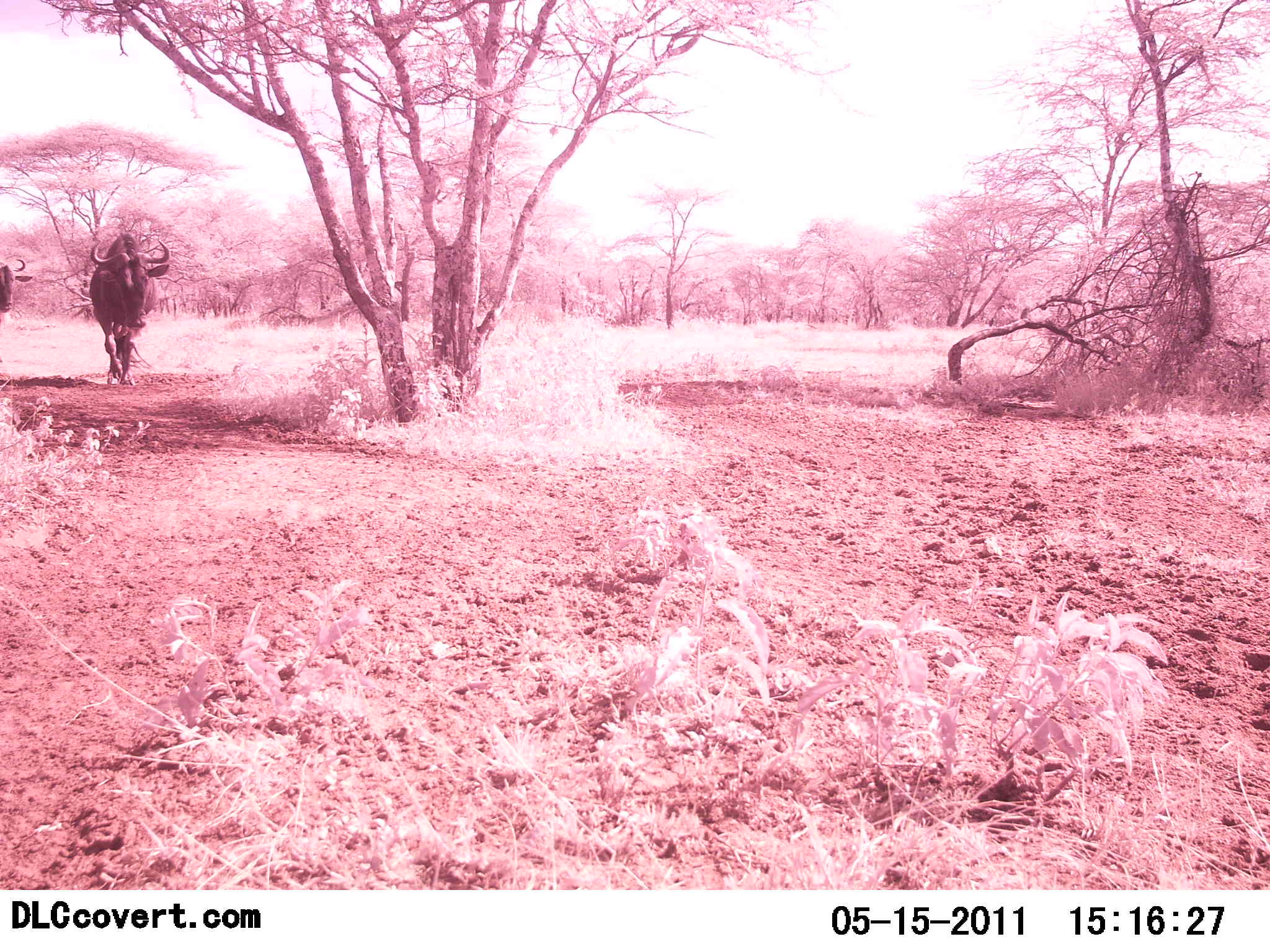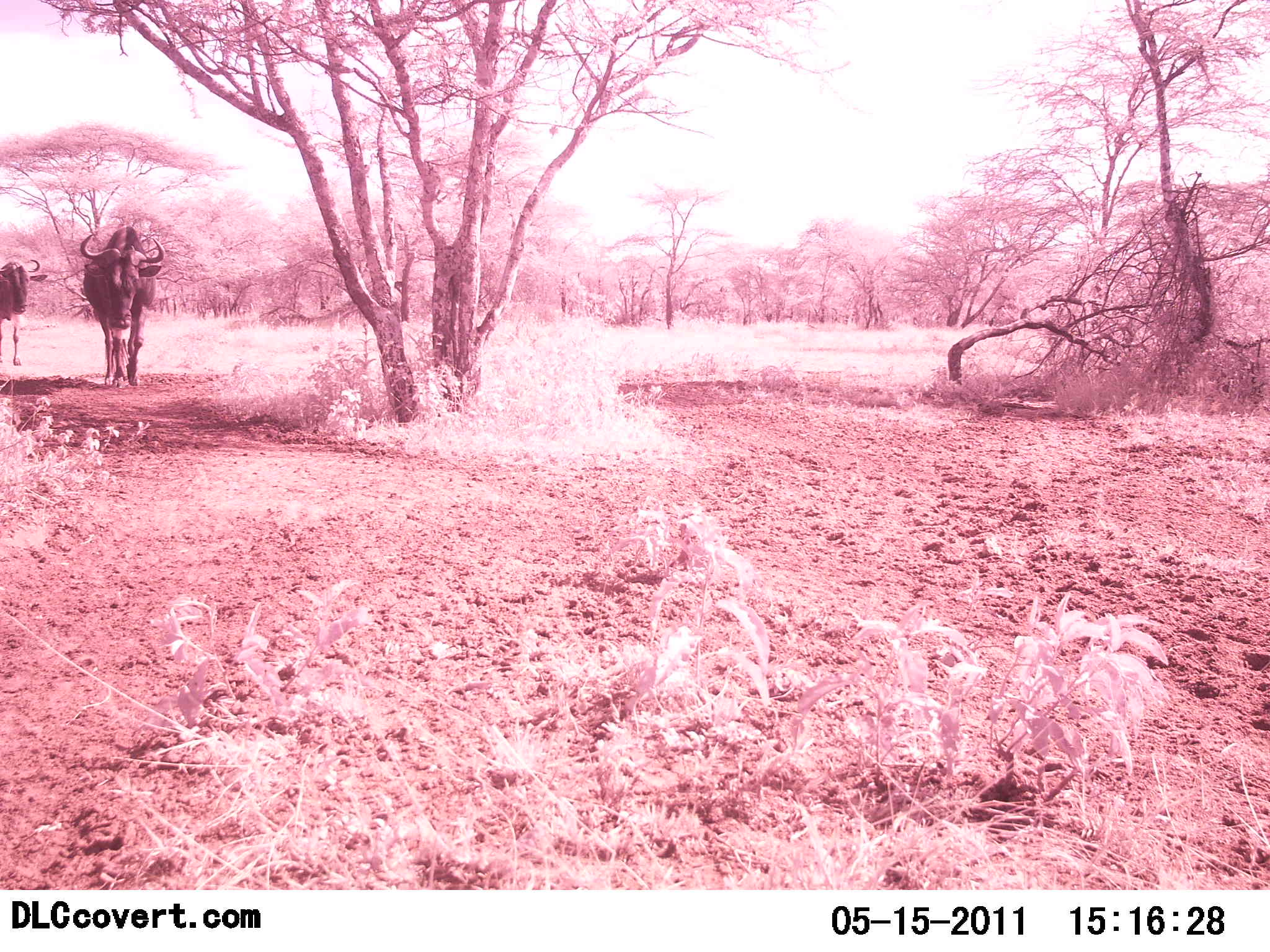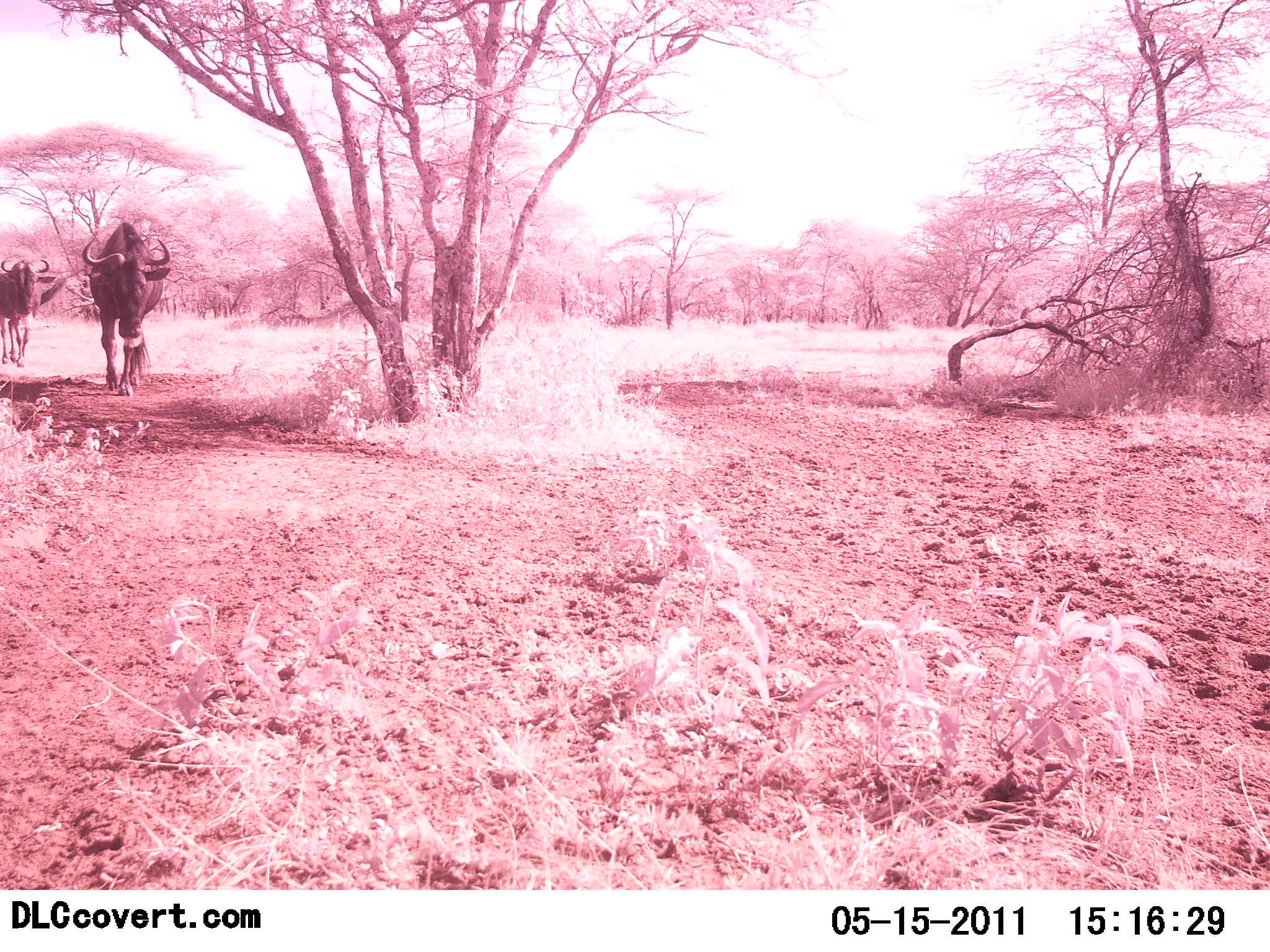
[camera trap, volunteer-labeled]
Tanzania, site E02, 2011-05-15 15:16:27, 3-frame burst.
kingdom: Animalia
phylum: Chordata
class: Mammalia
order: Artiodactyla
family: Bovidae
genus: Connochaetes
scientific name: Connochaetes taurinus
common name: blue wildebeest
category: wildebeest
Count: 2.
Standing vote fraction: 8%.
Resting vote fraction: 0%.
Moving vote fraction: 92%.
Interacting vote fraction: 0%.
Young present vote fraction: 0%.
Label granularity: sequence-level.